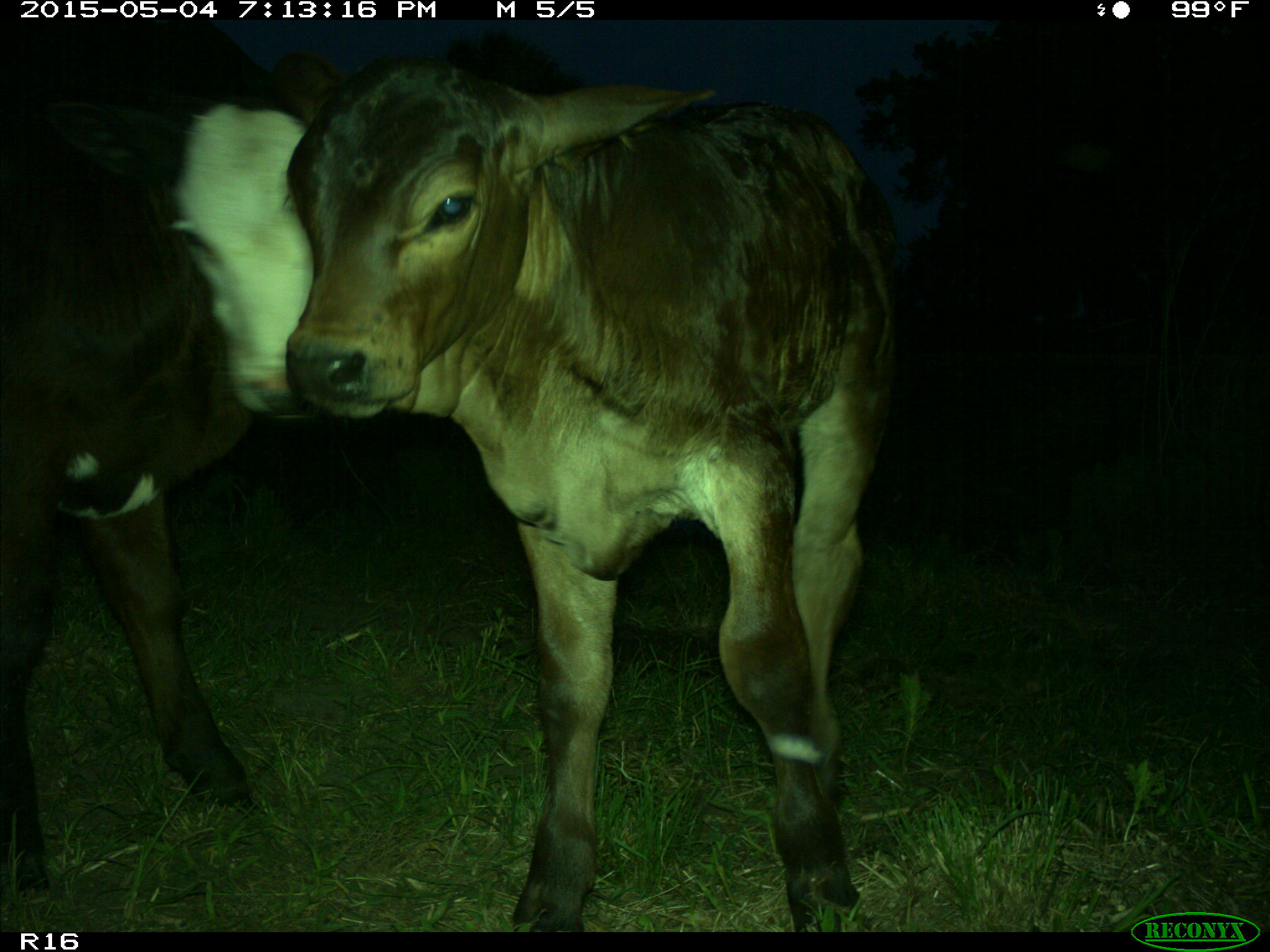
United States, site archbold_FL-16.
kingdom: Animalia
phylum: Chordata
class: Mammalia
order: Artiodactyla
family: Bovidae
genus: Bos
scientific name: Bos taurus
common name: domestic cow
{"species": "Bos taurus (domestic cow)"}